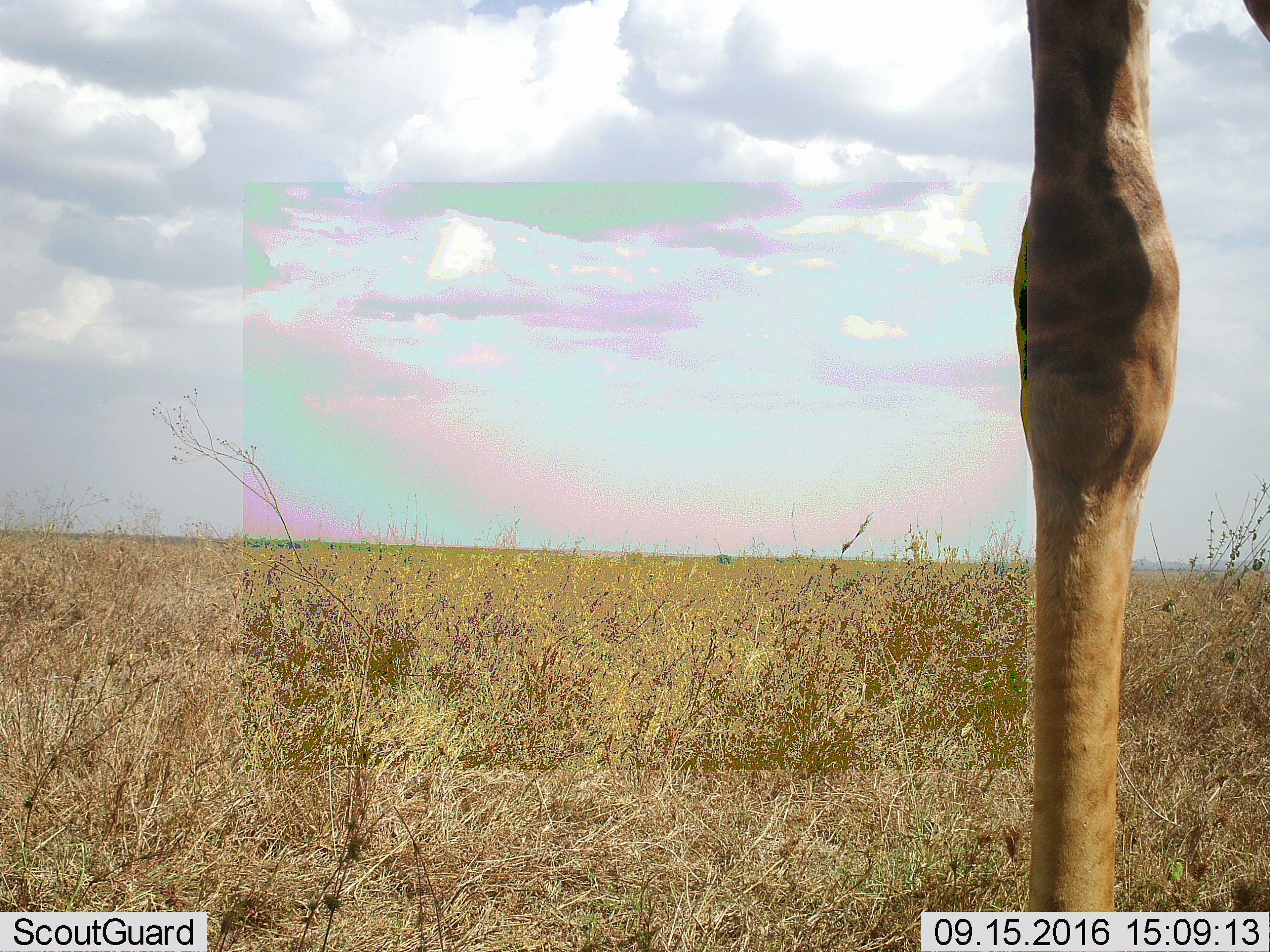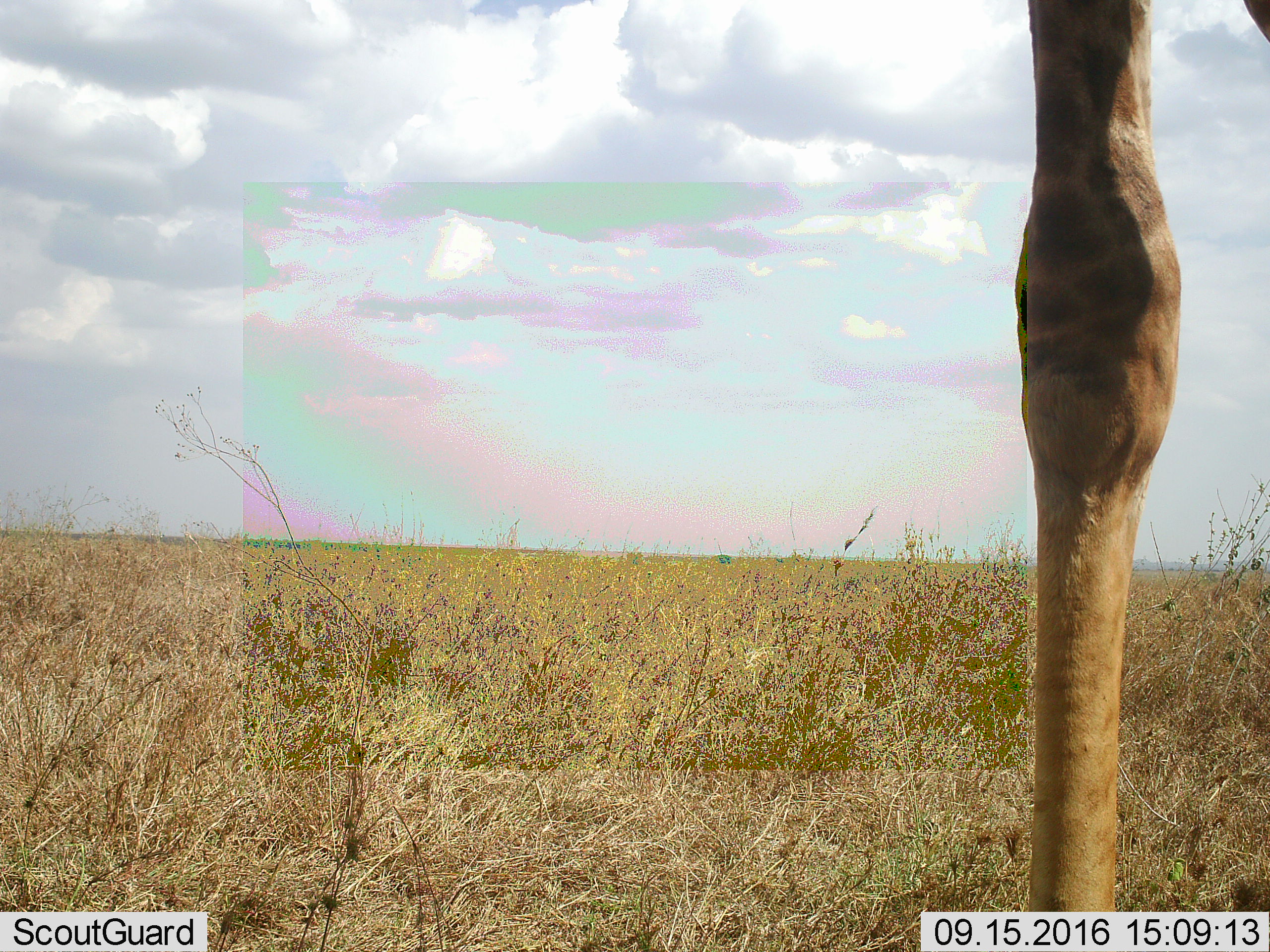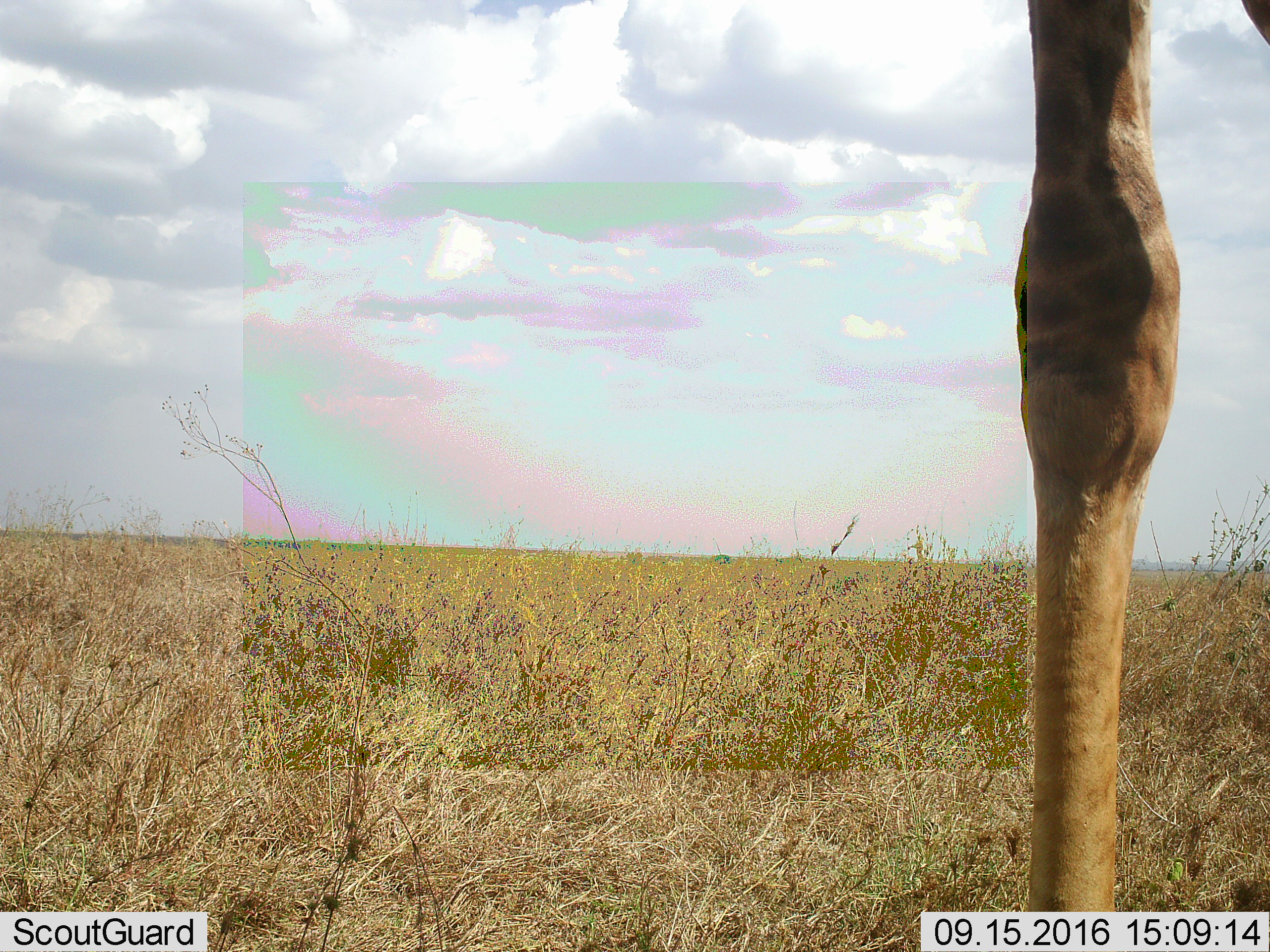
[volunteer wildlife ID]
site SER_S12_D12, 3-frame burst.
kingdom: Animalia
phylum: Chordata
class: Mammalia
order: Artiodactyla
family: Giraffidae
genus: Giraffa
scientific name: Giraffa camelopardalis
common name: giraffe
Giraffe (Giraffa camelopardalis), count 1. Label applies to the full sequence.